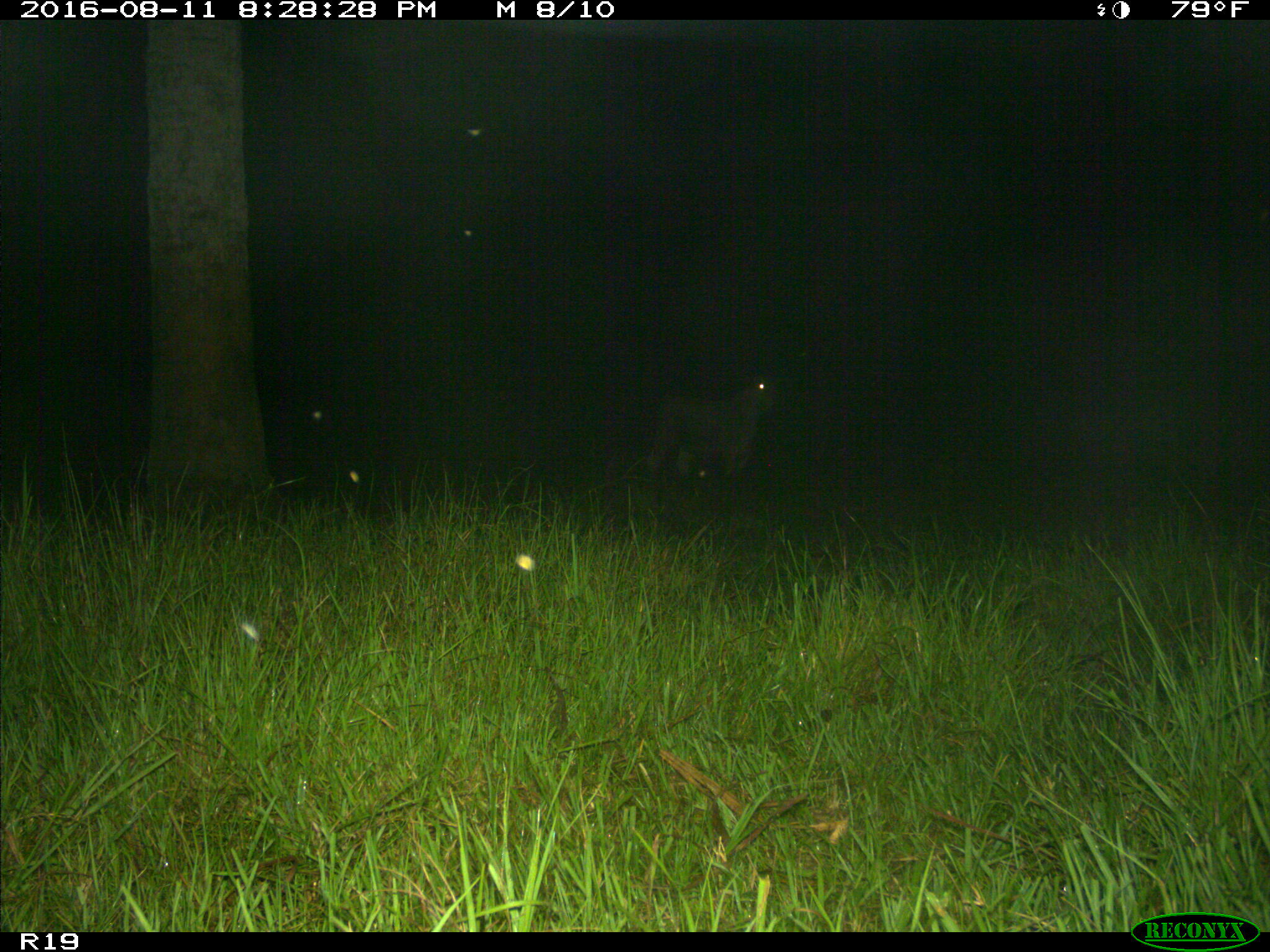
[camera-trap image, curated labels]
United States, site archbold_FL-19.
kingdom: Animalia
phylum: Chordata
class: Mammalia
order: Artiodactyla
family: Bovidae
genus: Bos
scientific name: Bos taurus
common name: domestic cow